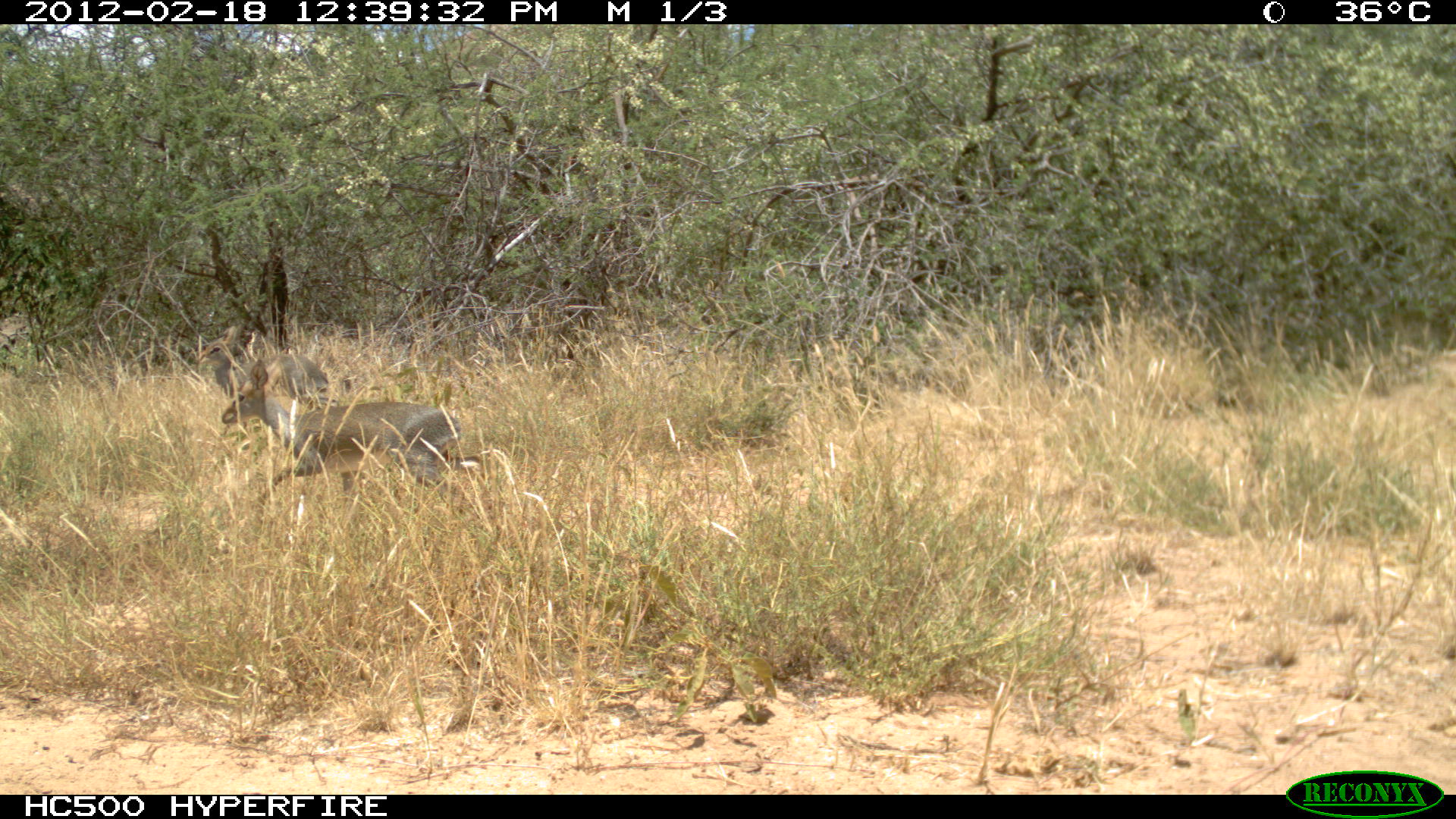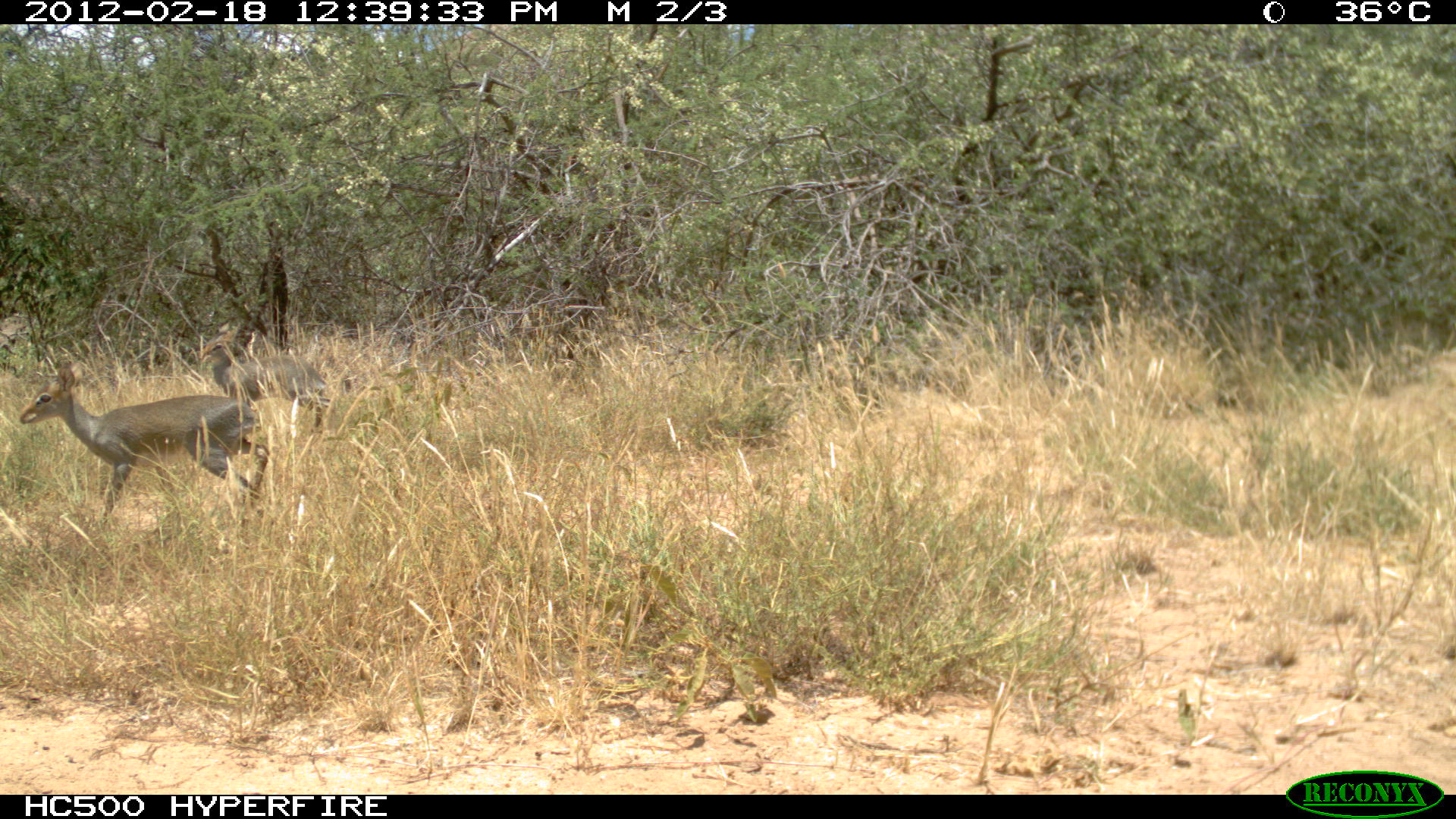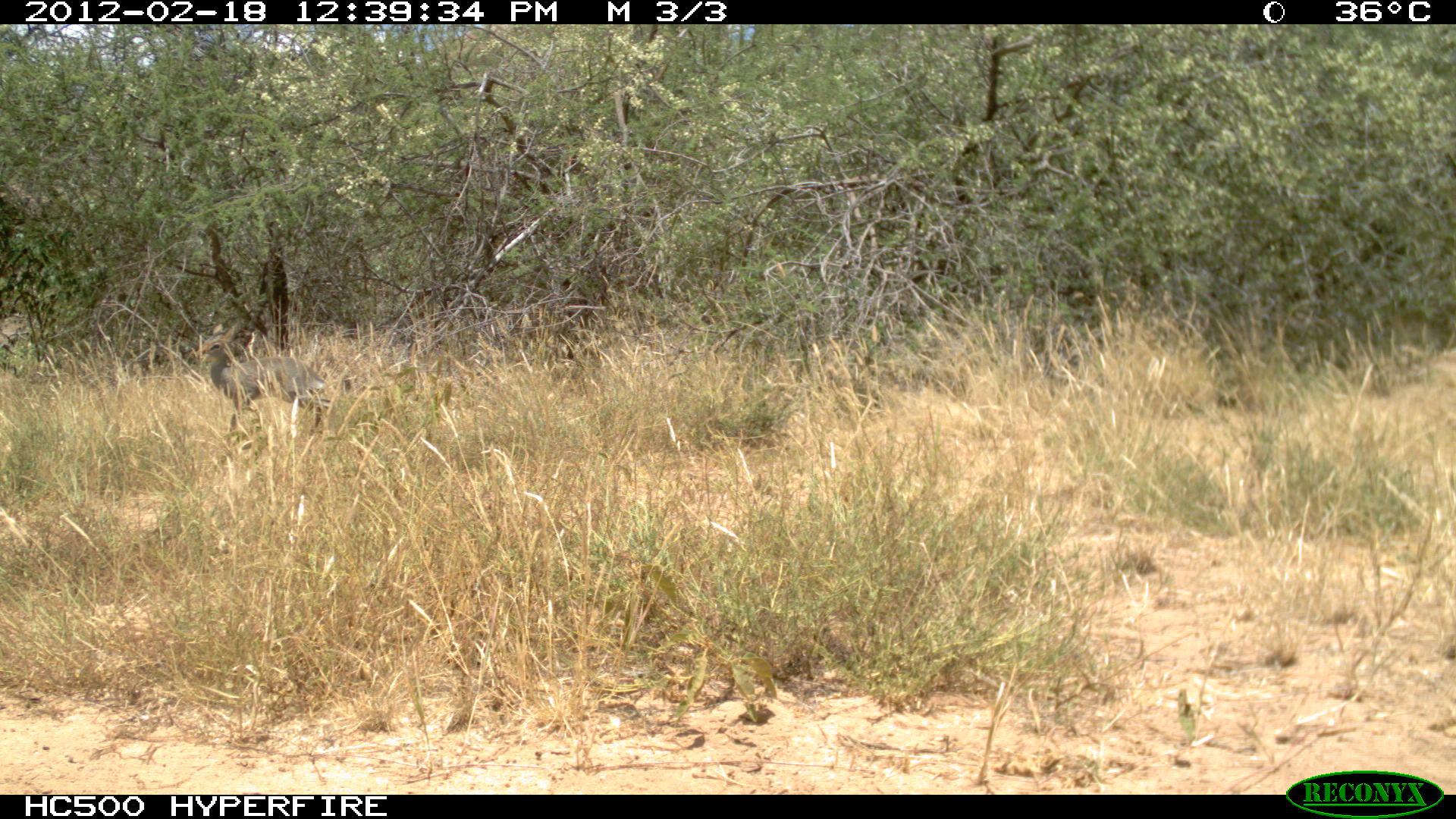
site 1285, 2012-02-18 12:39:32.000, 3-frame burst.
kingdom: Animalia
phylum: Chordata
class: Mammalia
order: Artiodactyla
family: Bovidae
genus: Madoqua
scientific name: Madoqua guentheri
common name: günther's dik-dik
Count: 2.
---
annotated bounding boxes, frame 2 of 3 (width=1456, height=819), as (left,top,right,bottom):
madoqua guentheri: (16,356,271,529); (194,320,333,437)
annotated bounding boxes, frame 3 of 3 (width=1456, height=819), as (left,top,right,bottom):
madoqua guentheri: (189,323,327,450)